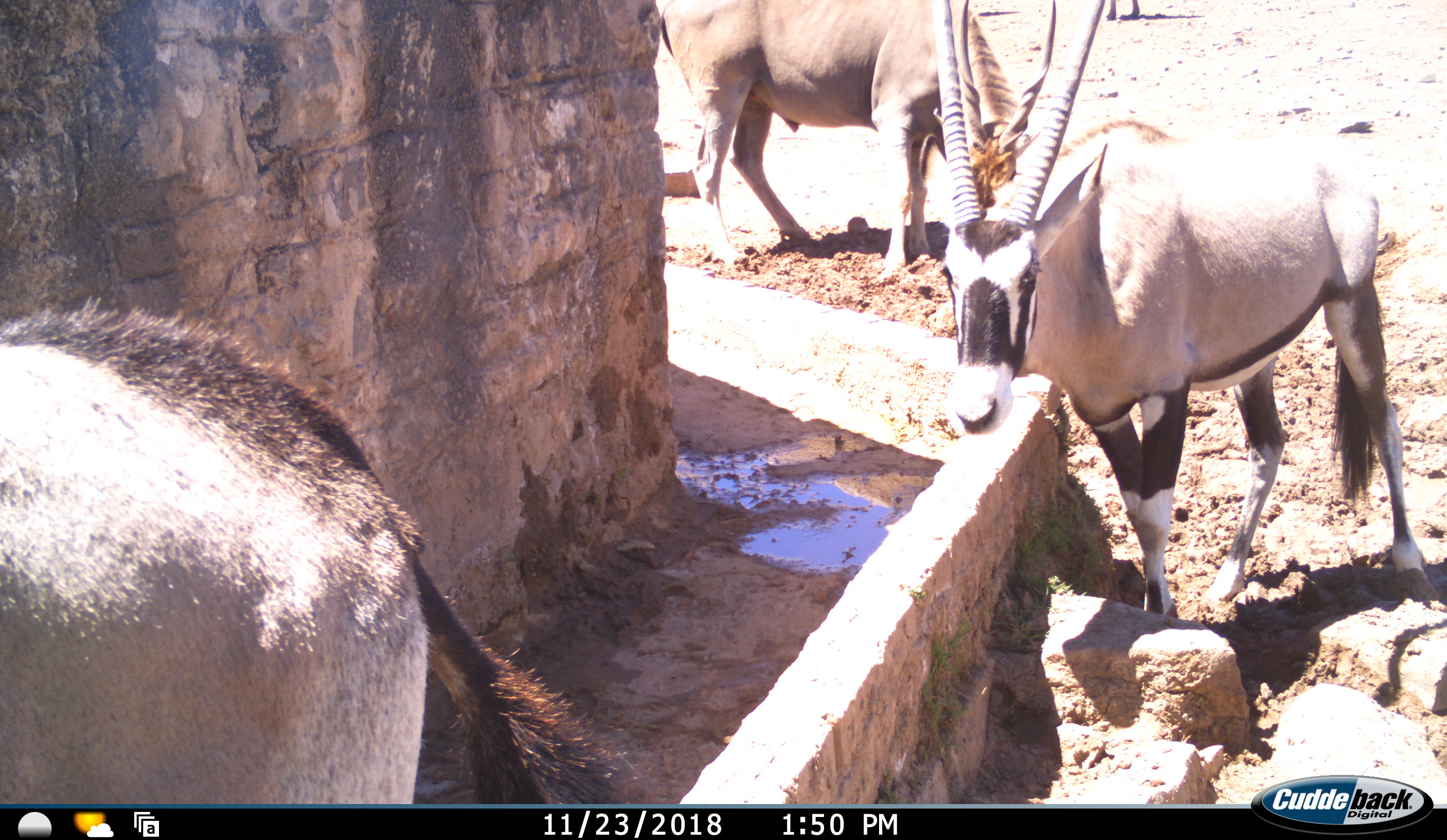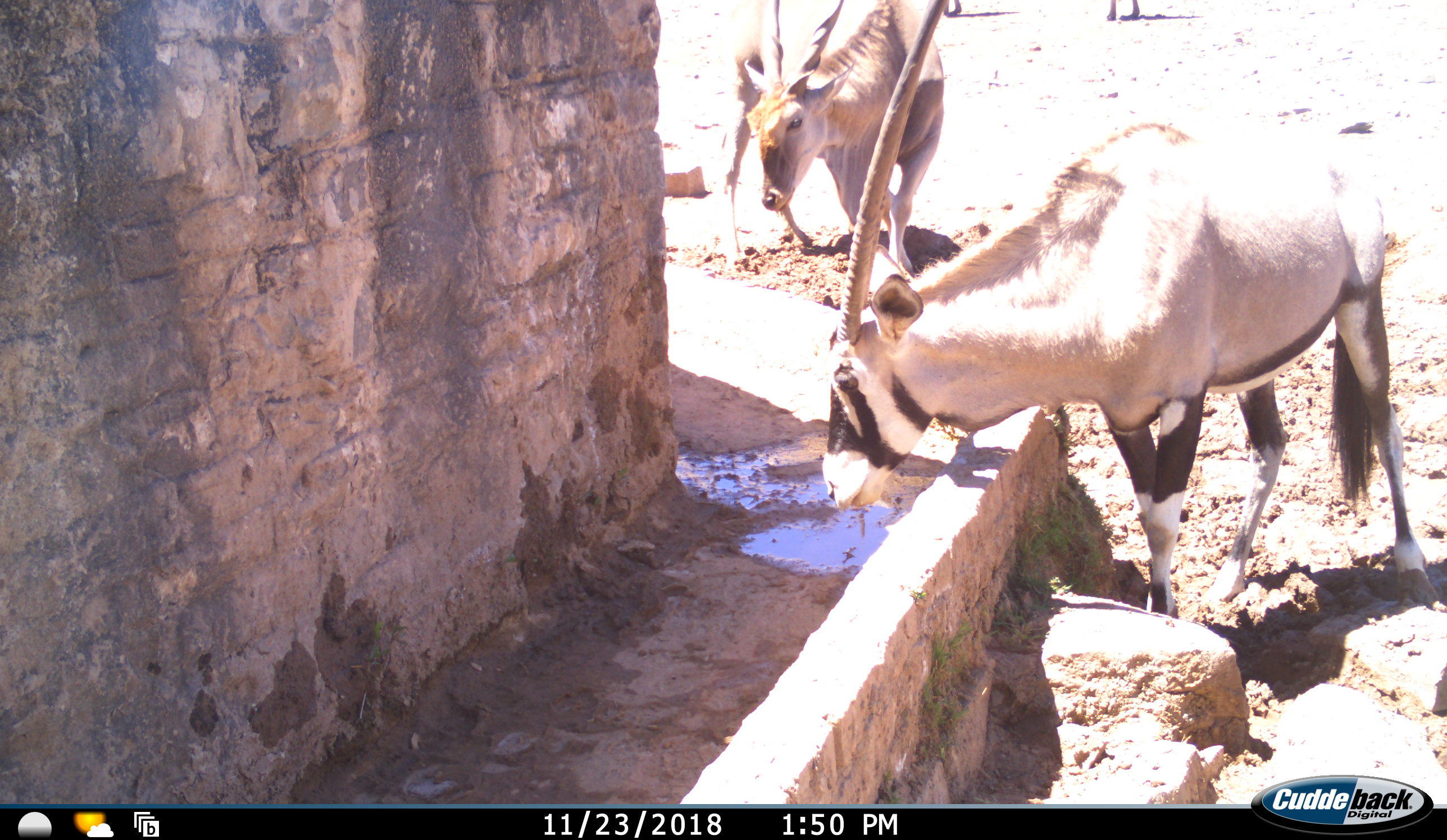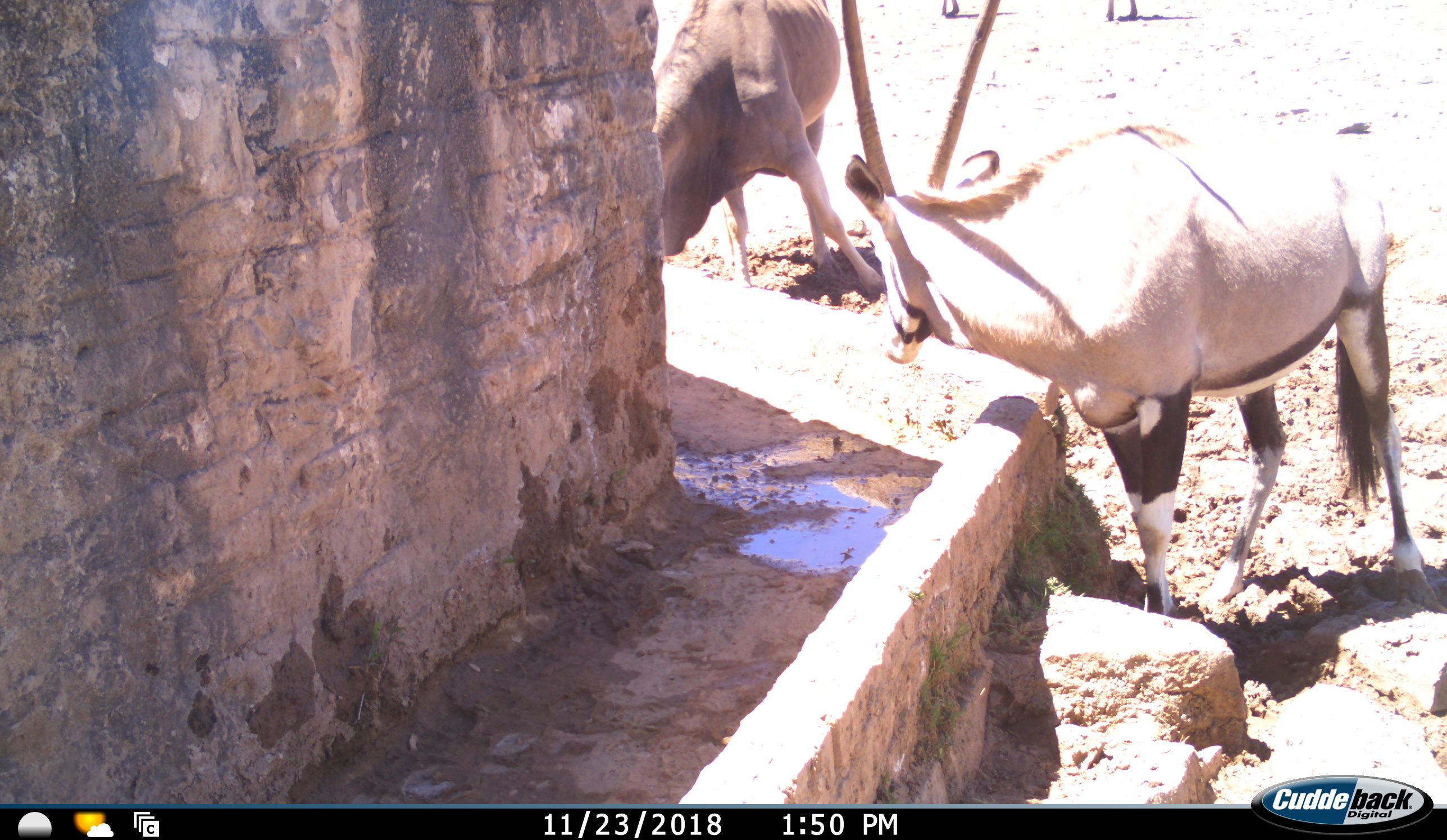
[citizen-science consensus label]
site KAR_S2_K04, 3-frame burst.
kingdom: Animalia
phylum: Chordata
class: Mammalia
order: Artiodactyla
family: Bovidae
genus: Tragelaphus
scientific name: Tragelaphus oryx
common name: eland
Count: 1.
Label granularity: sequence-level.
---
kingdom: Animalia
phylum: Chordata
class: Mammalia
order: Artiodactyla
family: Bovidae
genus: Oryx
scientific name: Oryx gazella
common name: gemsbok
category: oryx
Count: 2.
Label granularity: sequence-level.